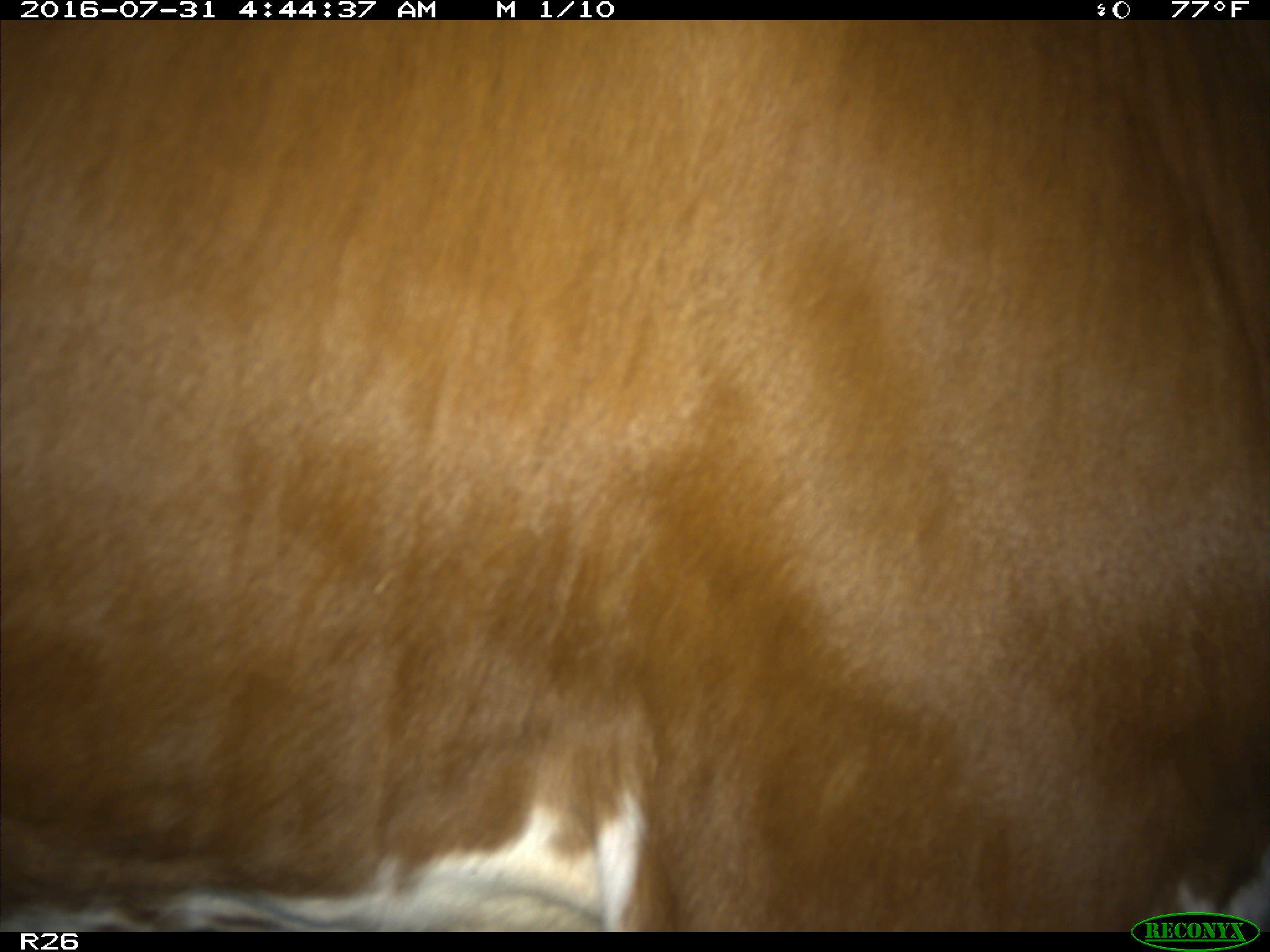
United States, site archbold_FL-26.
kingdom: Animalia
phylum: Chordata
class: Mammalia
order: Artiodactyla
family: Bovidae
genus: Bos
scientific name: Bos taurus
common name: domestic cow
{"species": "Bos taurus (domestic cow)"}